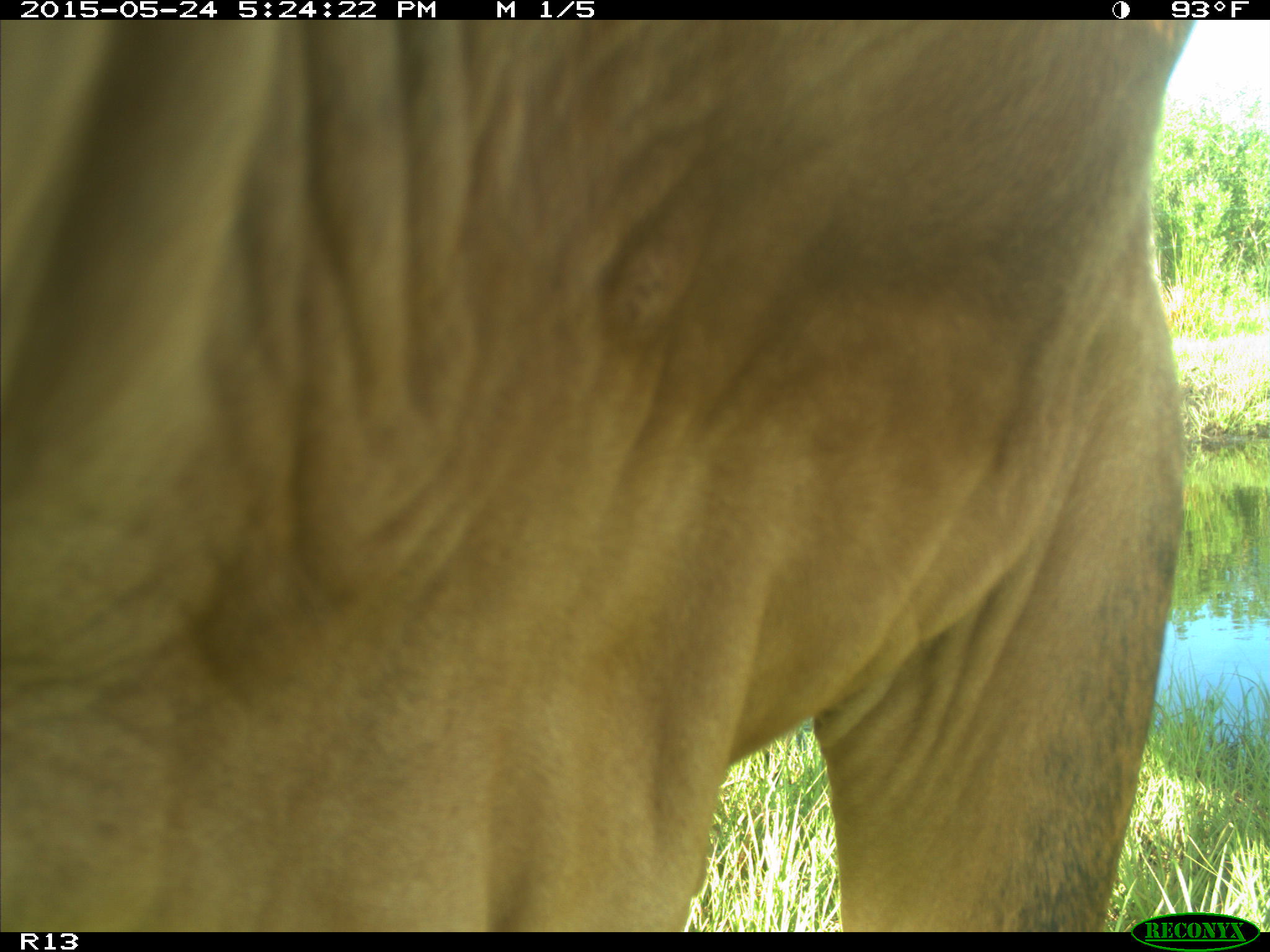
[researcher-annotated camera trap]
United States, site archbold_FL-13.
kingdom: Animalia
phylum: Chordata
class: Mammalia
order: Artiodactyla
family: Bovidae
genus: Bos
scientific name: Bos taurus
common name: domestic cow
Bos taurus (domestic cow).